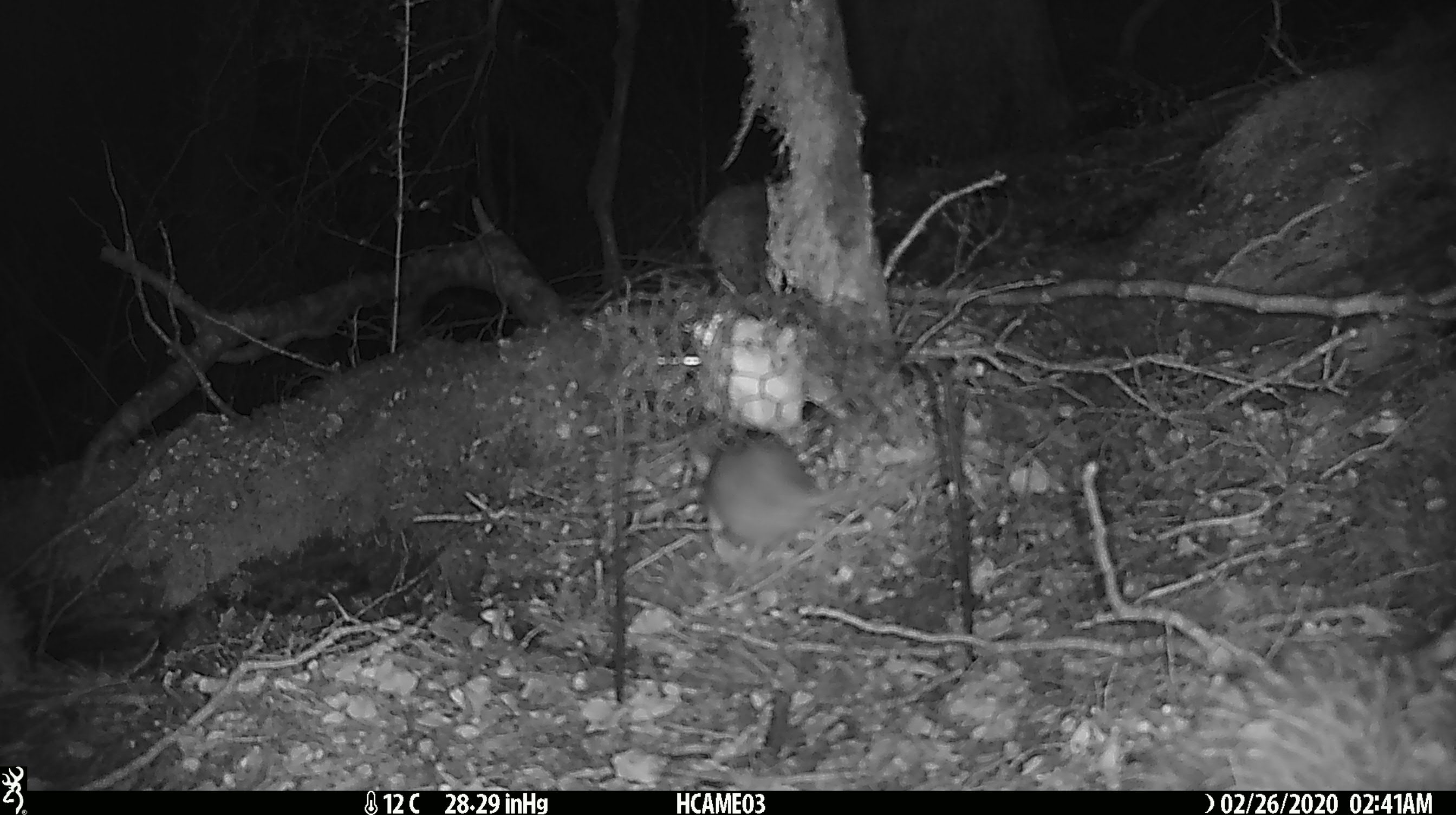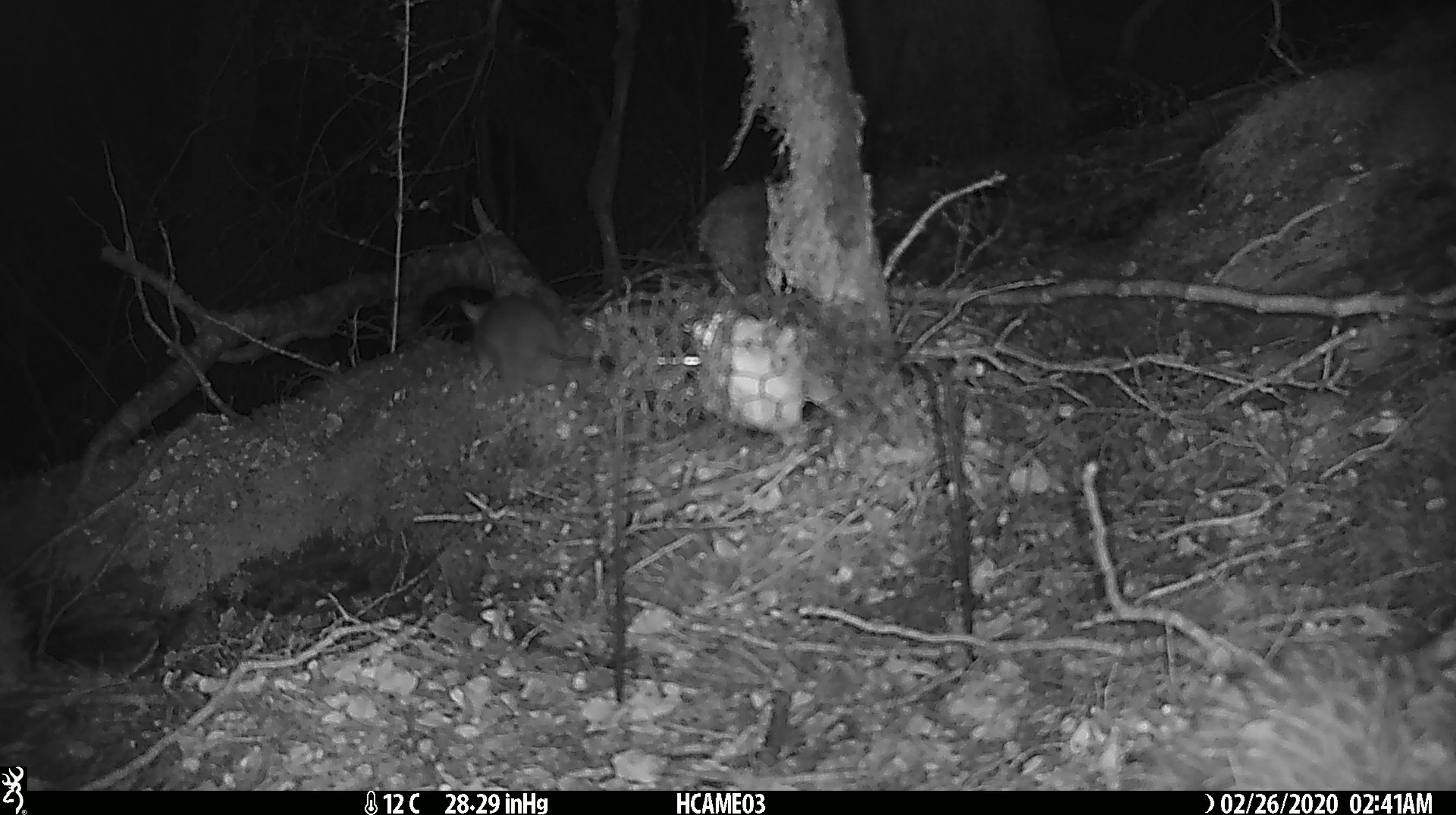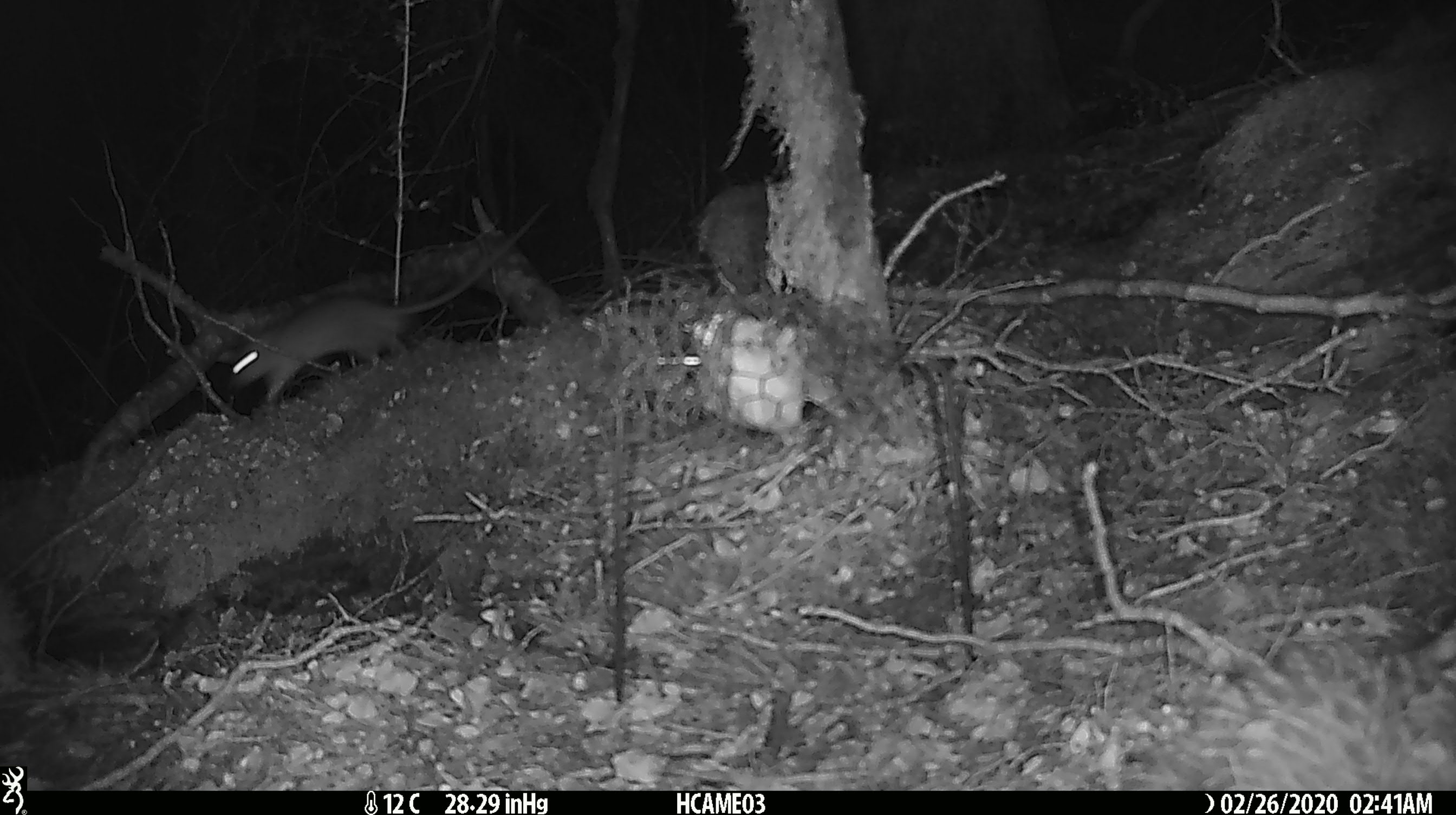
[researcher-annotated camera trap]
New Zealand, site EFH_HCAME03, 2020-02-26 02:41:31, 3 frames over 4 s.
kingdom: Animalia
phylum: Chordata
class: Mammalia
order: Rodentia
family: Muridae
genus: Mus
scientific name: Mus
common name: mouse